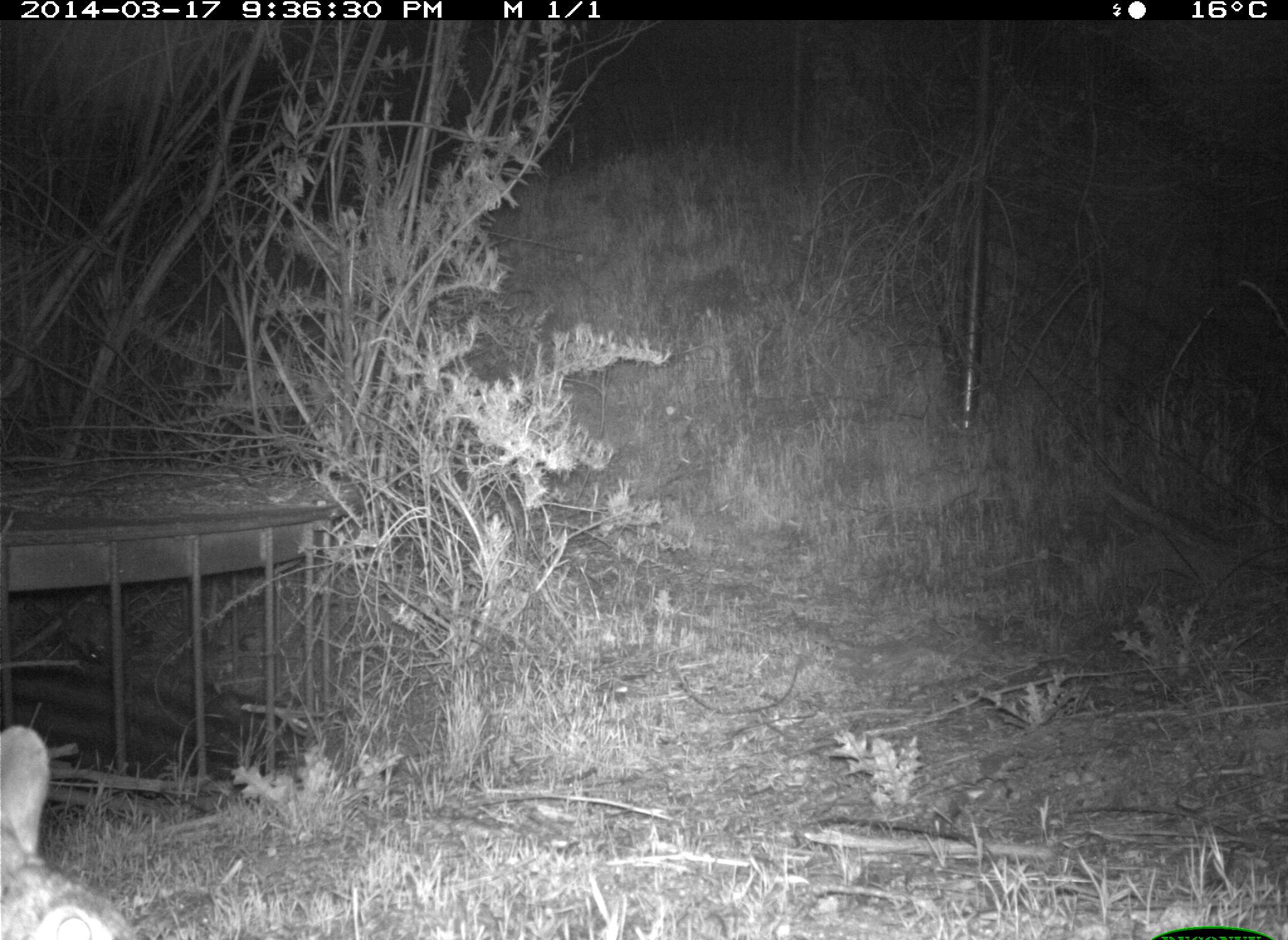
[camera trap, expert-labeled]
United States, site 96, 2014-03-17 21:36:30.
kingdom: Animalia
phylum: Chordata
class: Mammalia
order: Lagomorpha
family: Leporidae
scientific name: Leporidae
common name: rabbits and hares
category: rabbit